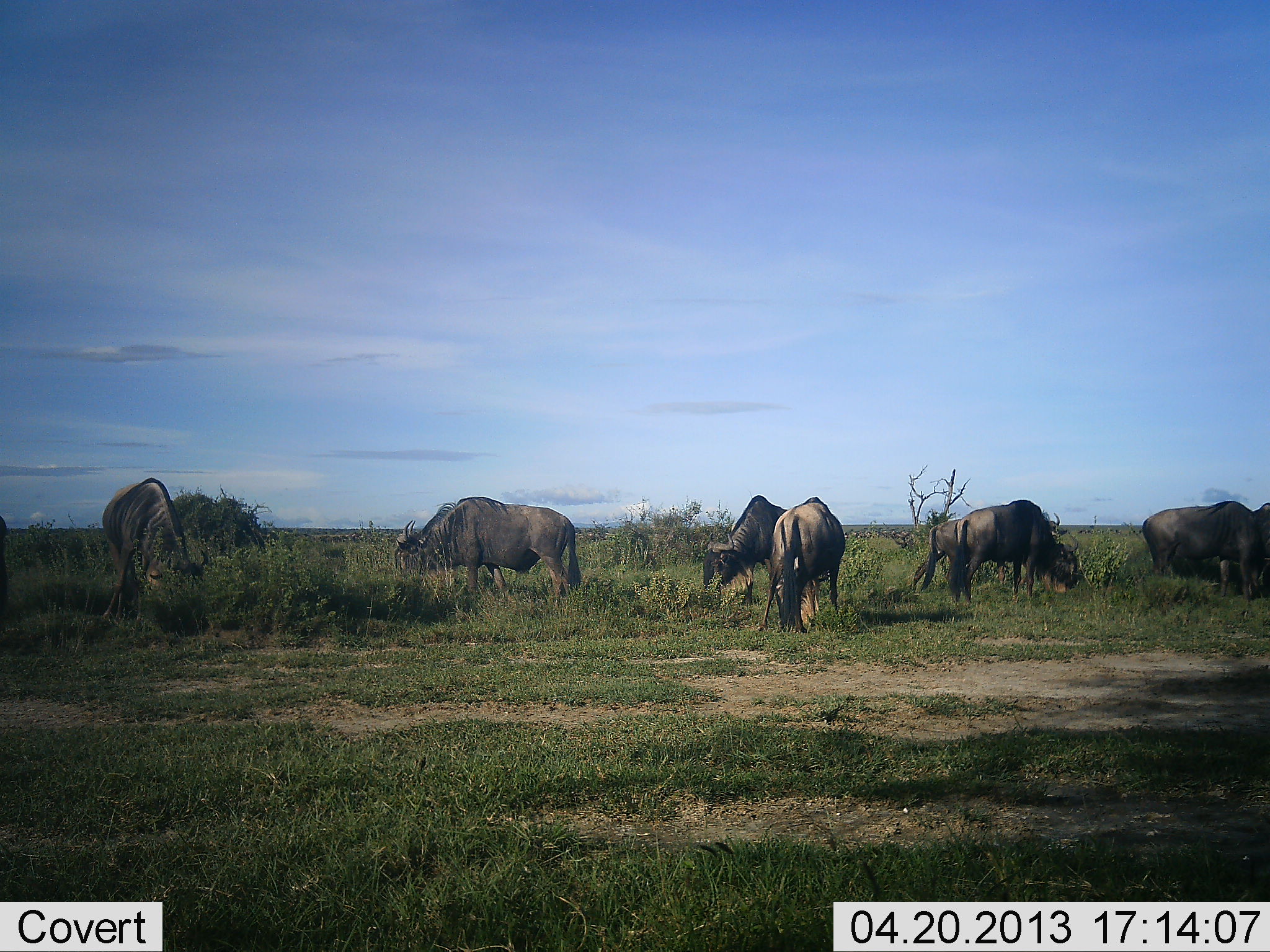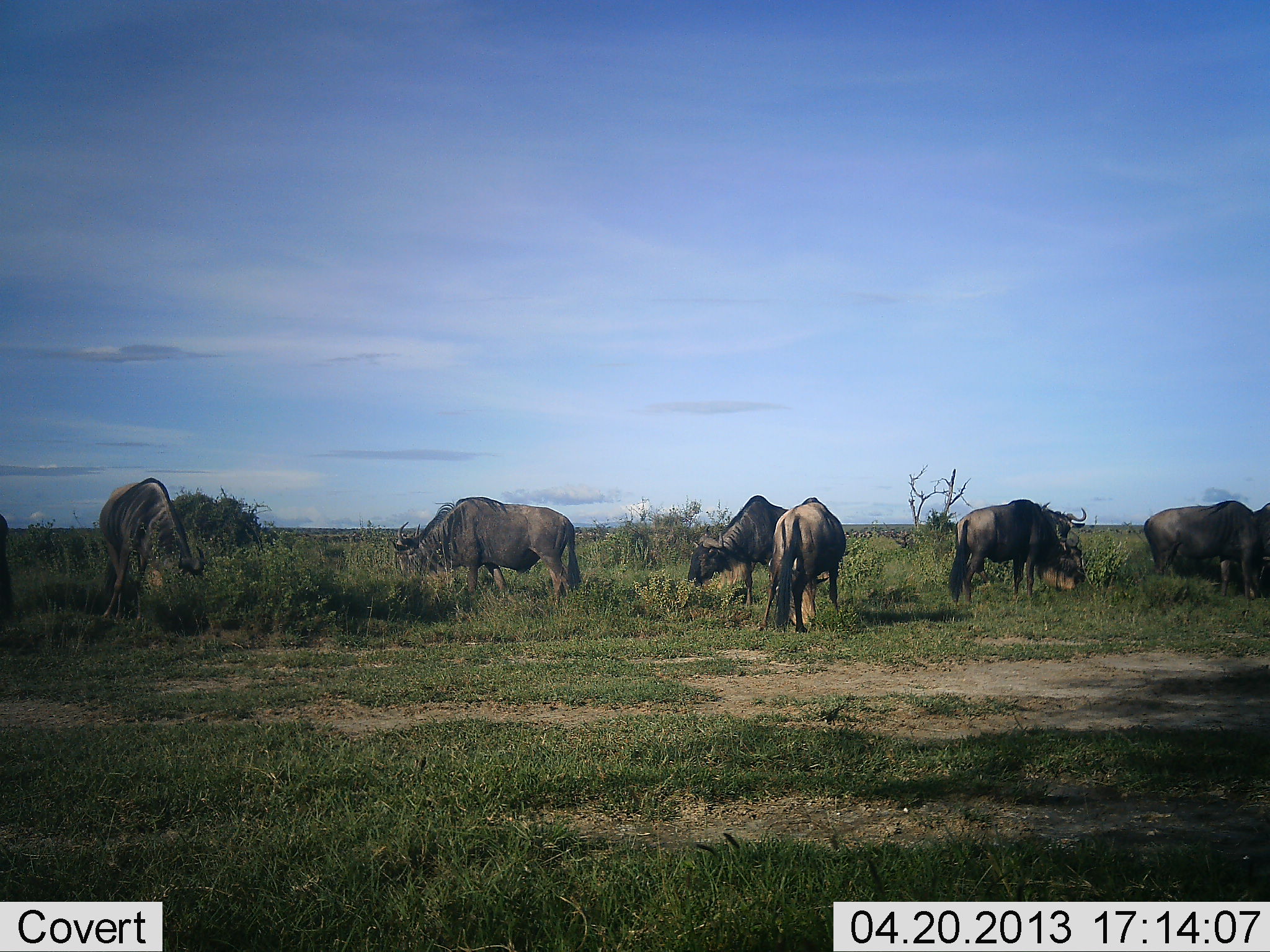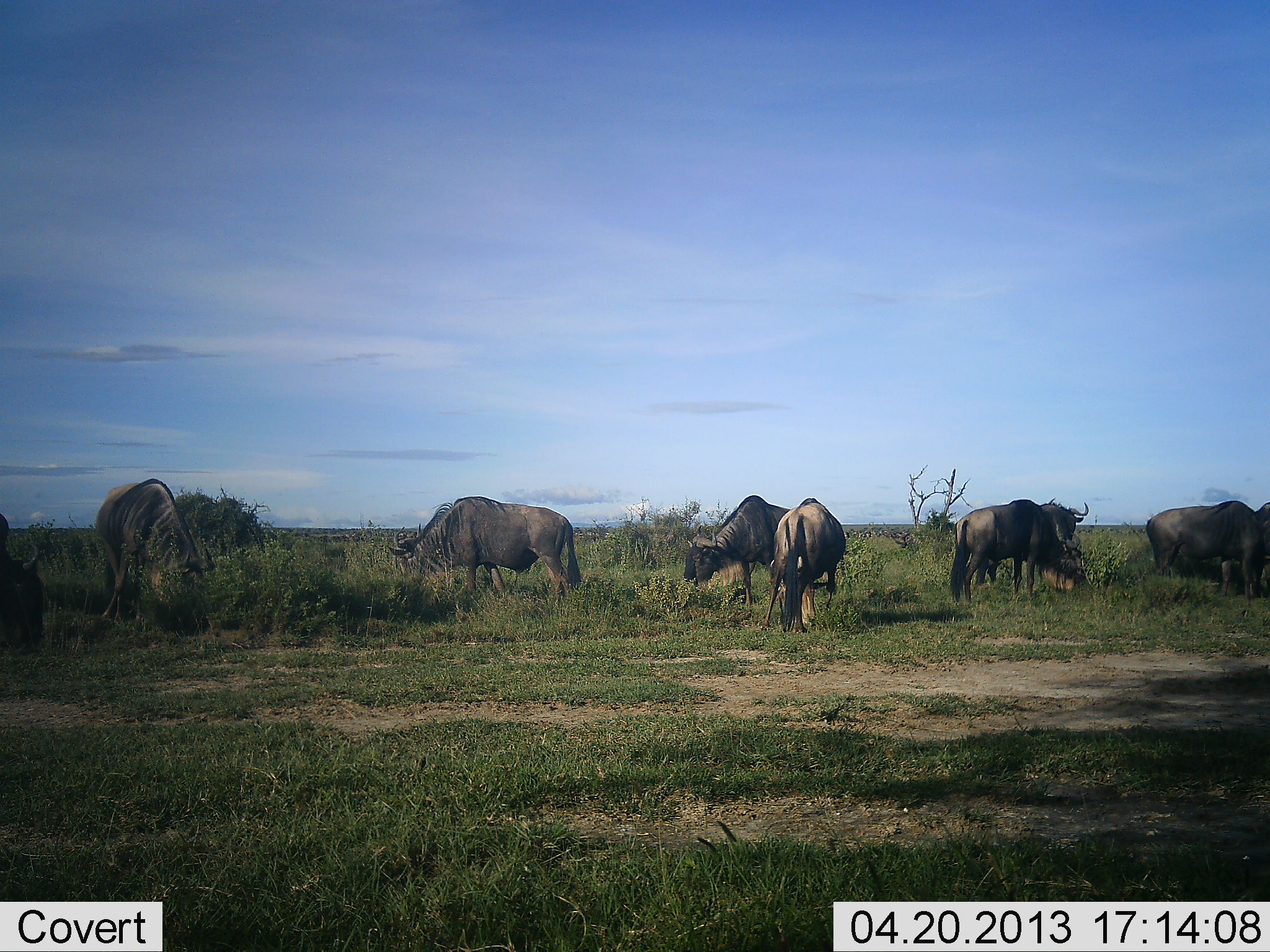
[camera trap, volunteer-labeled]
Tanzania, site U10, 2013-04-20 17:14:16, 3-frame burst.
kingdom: Animalia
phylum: Chordata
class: Mammalia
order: Artiodactyla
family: Bovidae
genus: Connochaetes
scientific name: Connochaetes taurinus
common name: blue wildebeest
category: wildebeest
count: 8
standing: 69%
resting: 0%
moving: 12%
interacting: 0%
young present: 0%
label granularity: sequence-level